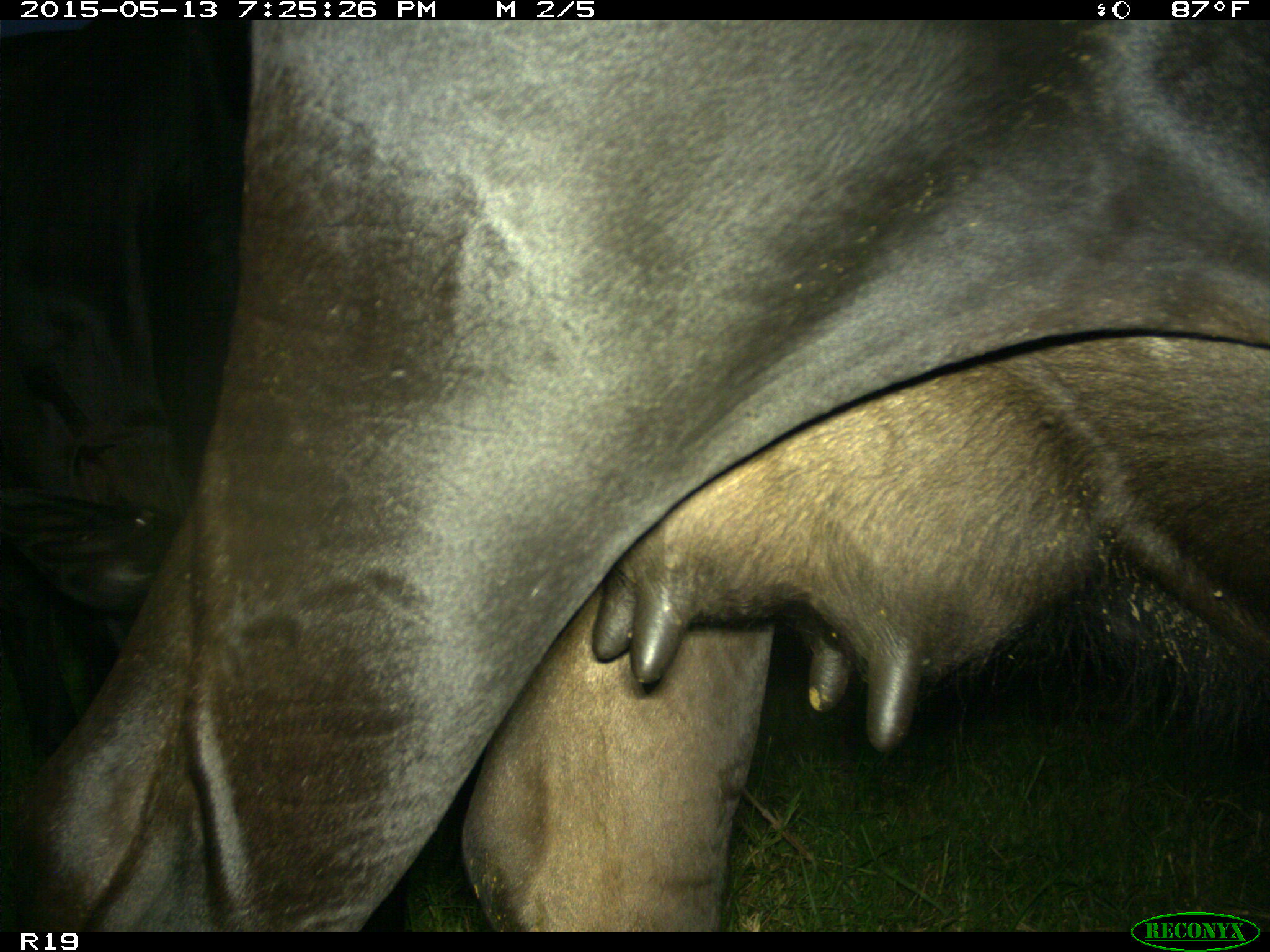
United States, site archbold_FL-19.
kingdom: Animalia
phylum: Chordata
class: Mammalia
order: Artiodactyla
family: Bovidae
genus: Bos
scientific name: Bos taurus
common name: domestic cow